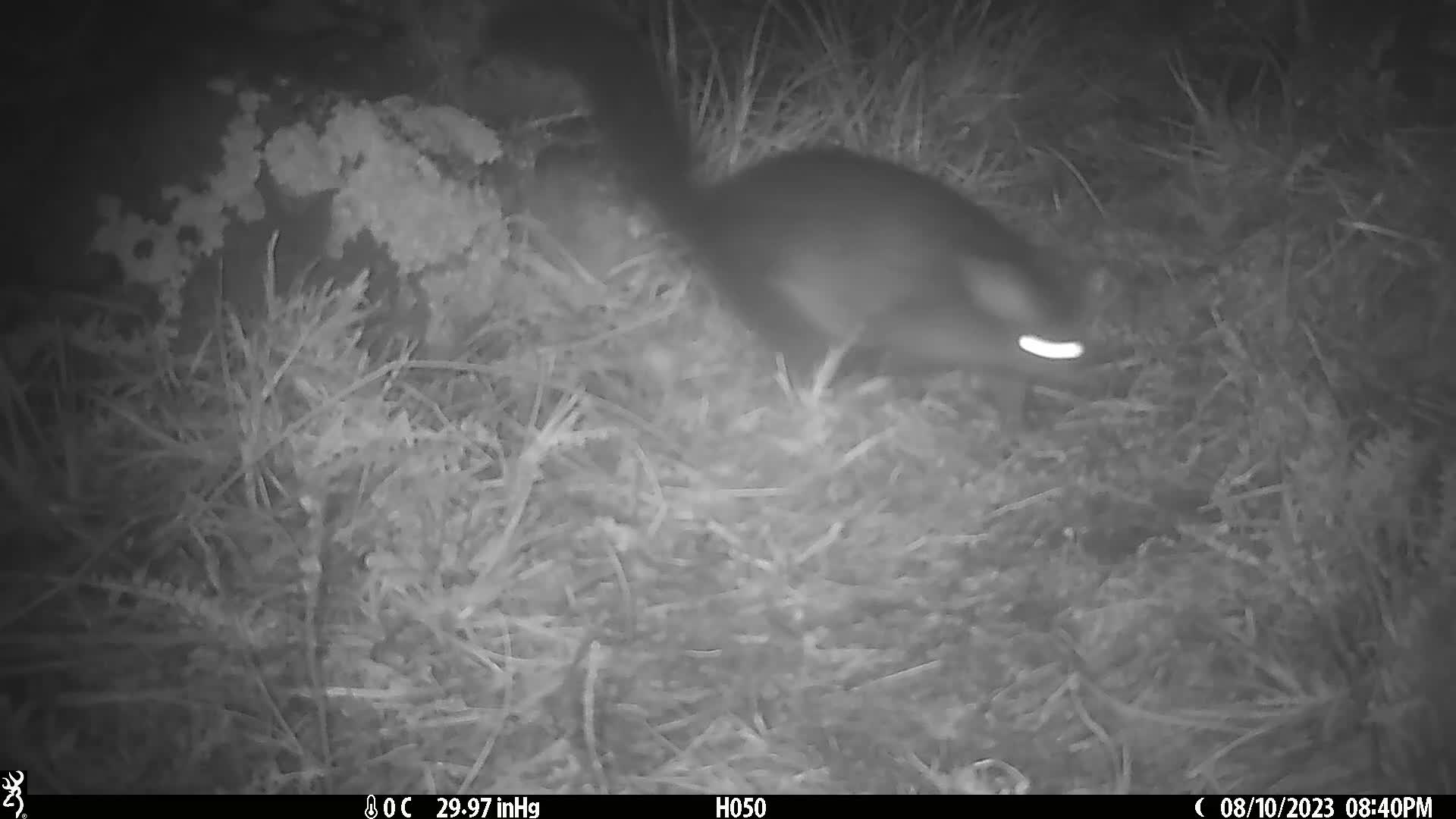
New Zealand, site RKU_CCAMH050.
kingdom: Animalia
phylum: Chordata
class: Mammalia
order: Diprotodontia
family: Phalangeridae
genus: Trichosurus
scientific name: Trichosurus vulpecula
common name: common brushtail possum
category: possum